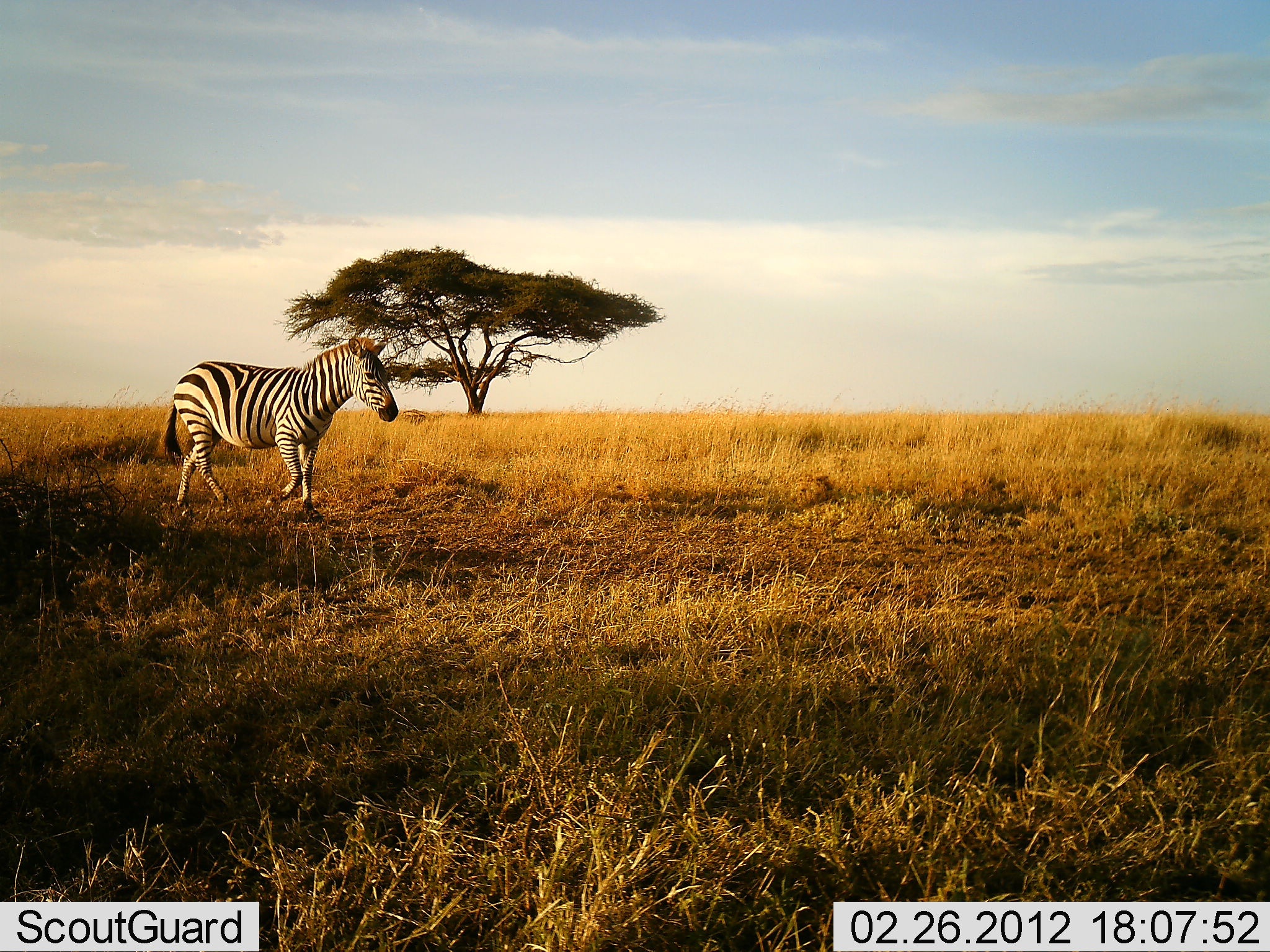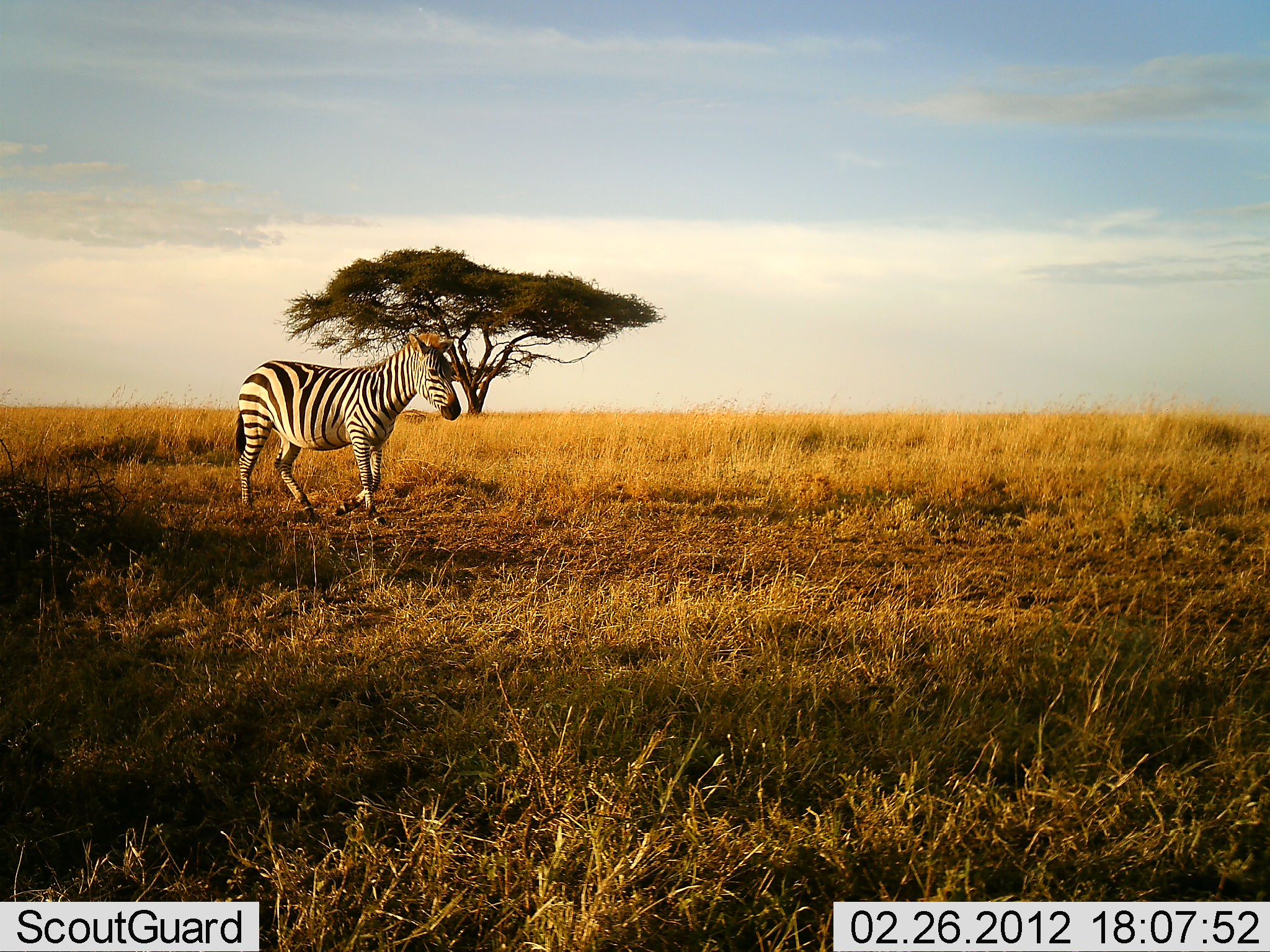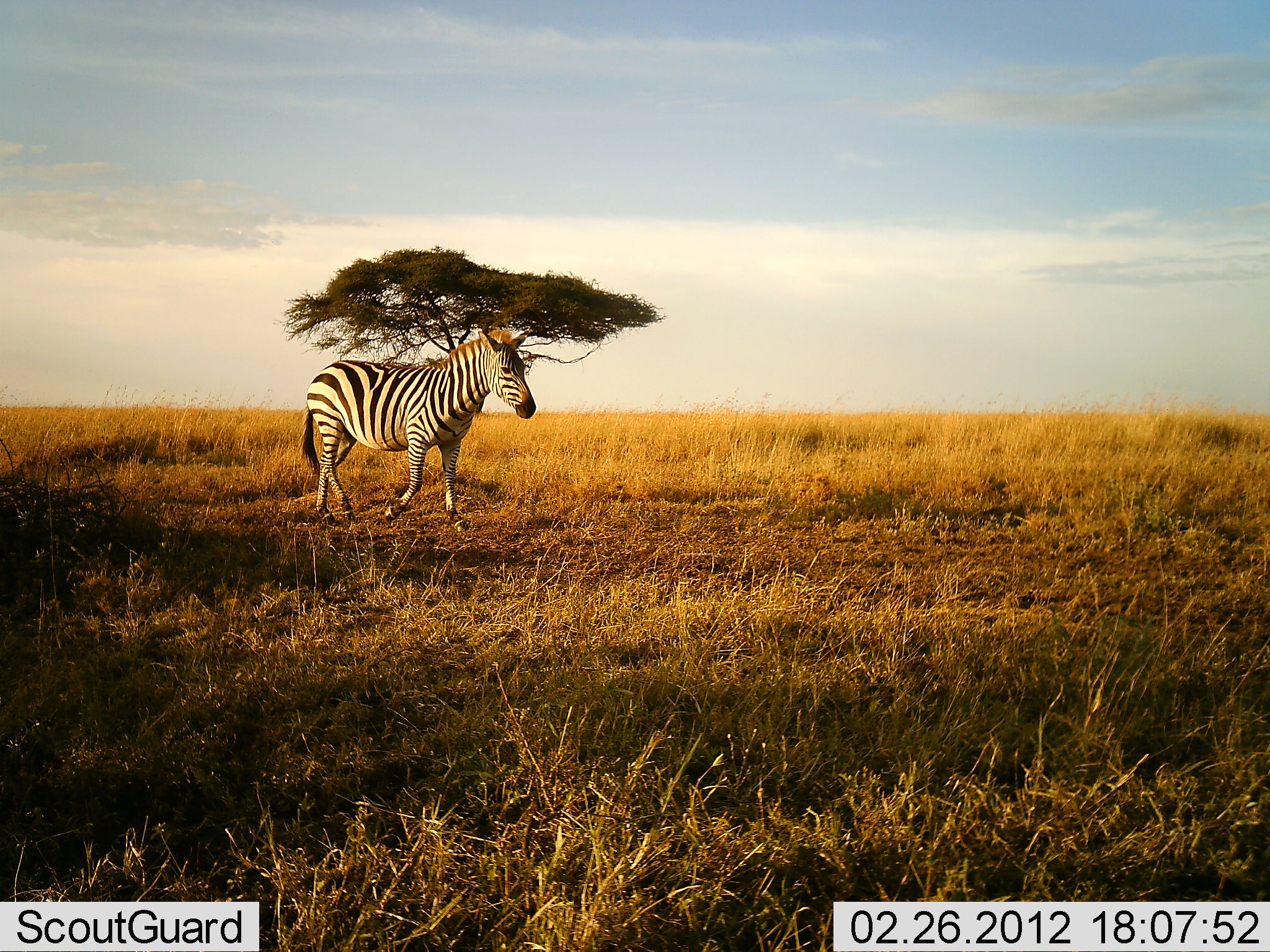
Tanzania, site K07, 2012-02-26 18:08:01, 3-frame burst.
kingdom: Animalia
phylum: Chordata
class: Mammalia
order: Perissodactyla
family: Equidae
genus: Equus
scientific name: Equus quagga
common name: plains zebra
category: zebra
Zebra (plains zebra) (Equus quagga), count 1. Behavior (volunteer vote fractions): standing 0%, resting 0%, moving 100%, interacting 0%. Young present (vote fraction): 0%. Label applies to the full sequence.